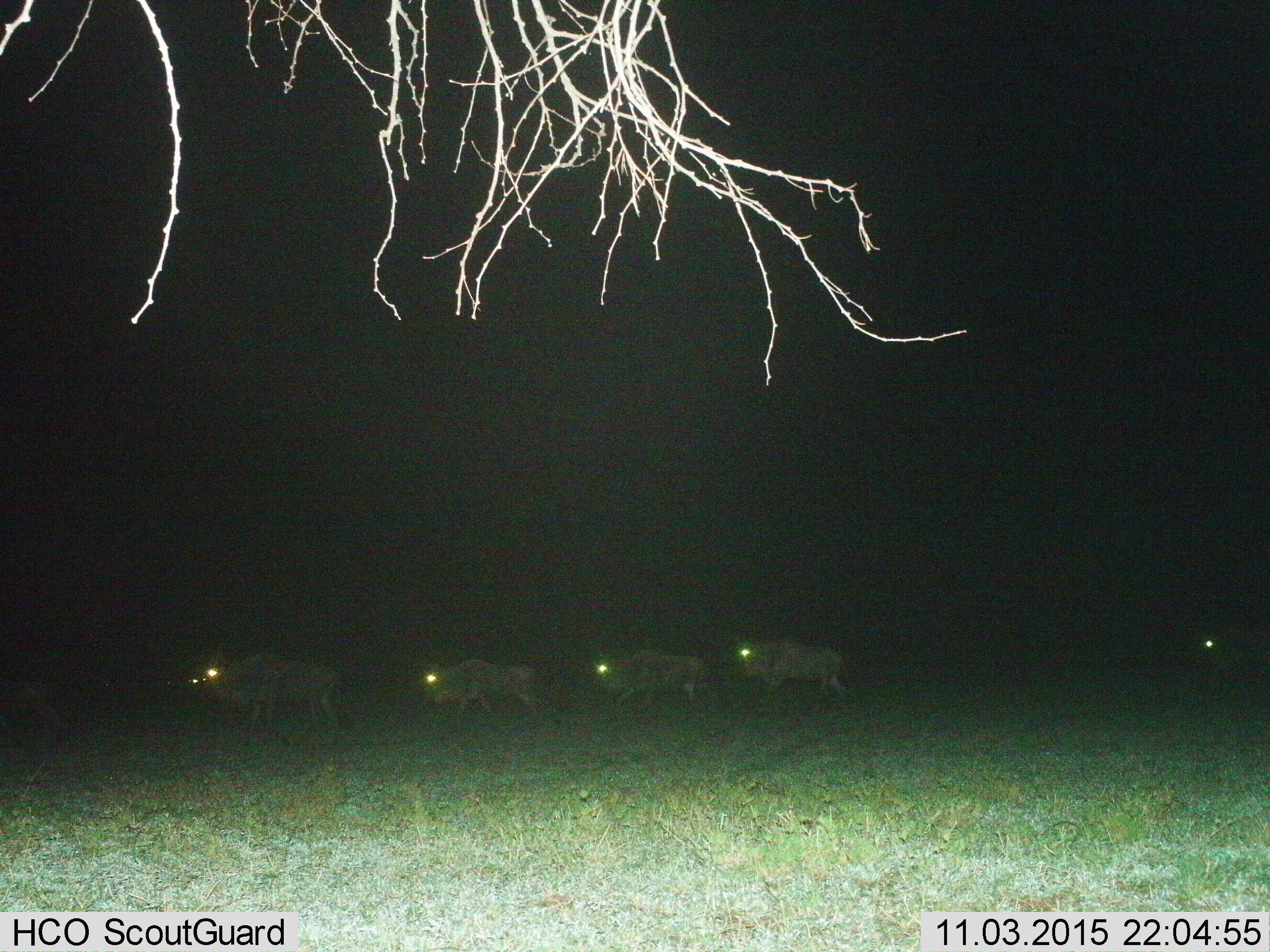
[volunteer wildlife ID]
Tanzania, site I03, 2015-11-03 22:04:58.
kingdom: Animalia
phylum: Chordata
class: Mammalia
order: Artiodactyla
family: Bovidae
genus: Connochaetes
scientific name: Connochaetes taurinus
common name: blue wildebeest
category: wildebeest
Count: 5.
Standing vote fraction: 0%.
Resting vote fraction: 0%.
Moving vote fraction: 100%.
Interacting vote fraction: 0%.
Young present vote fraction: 0%.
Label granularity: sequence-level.